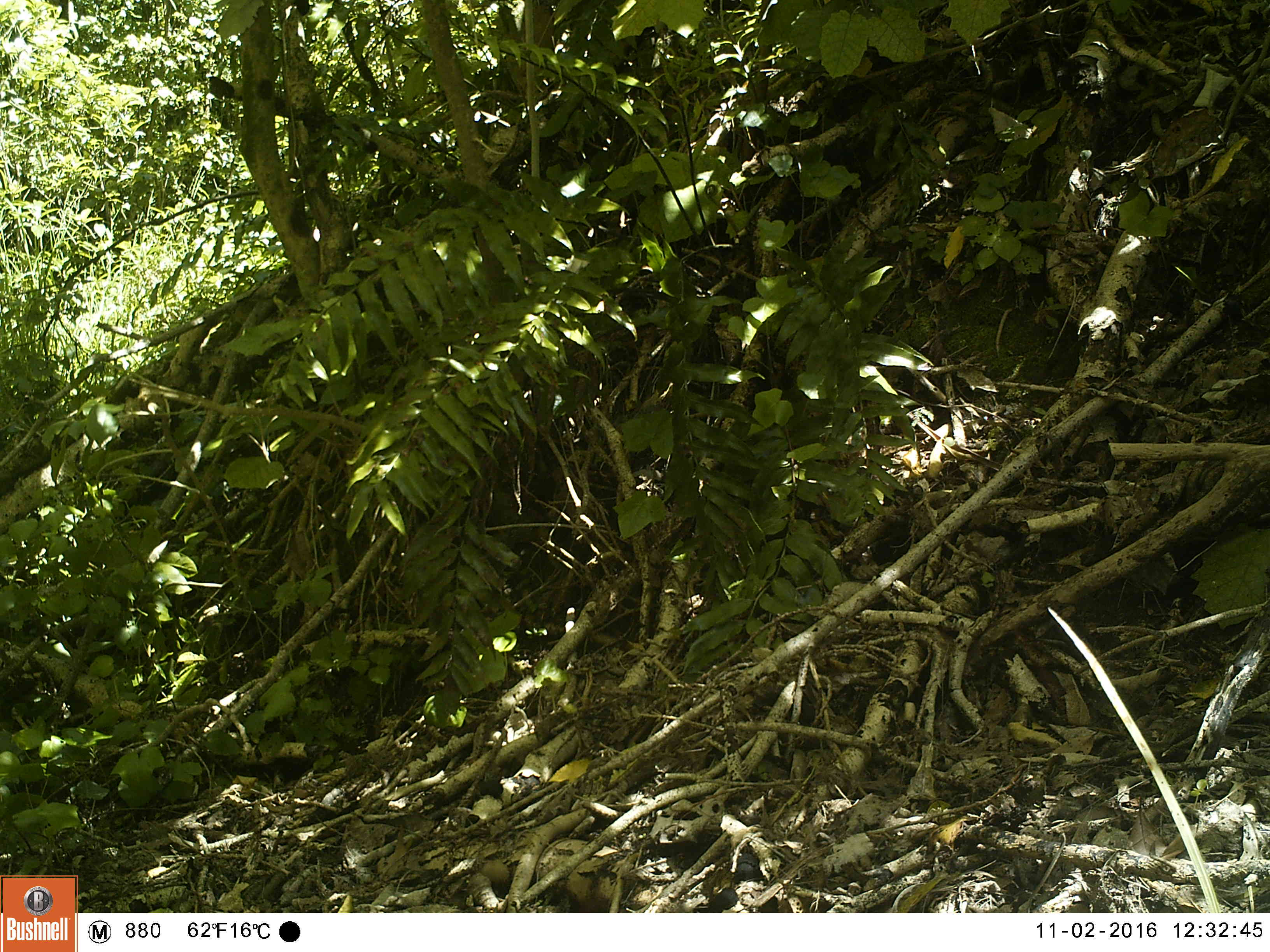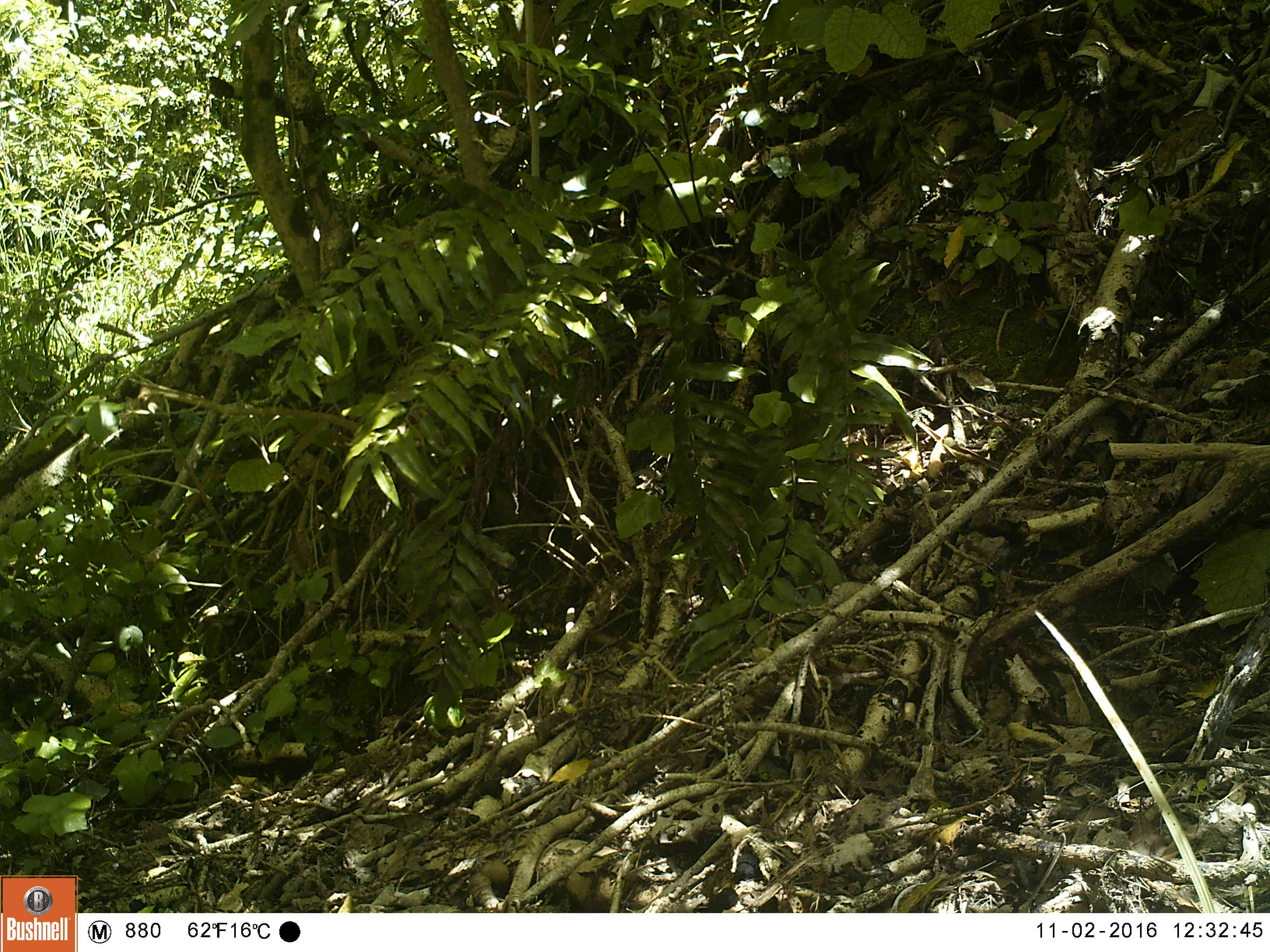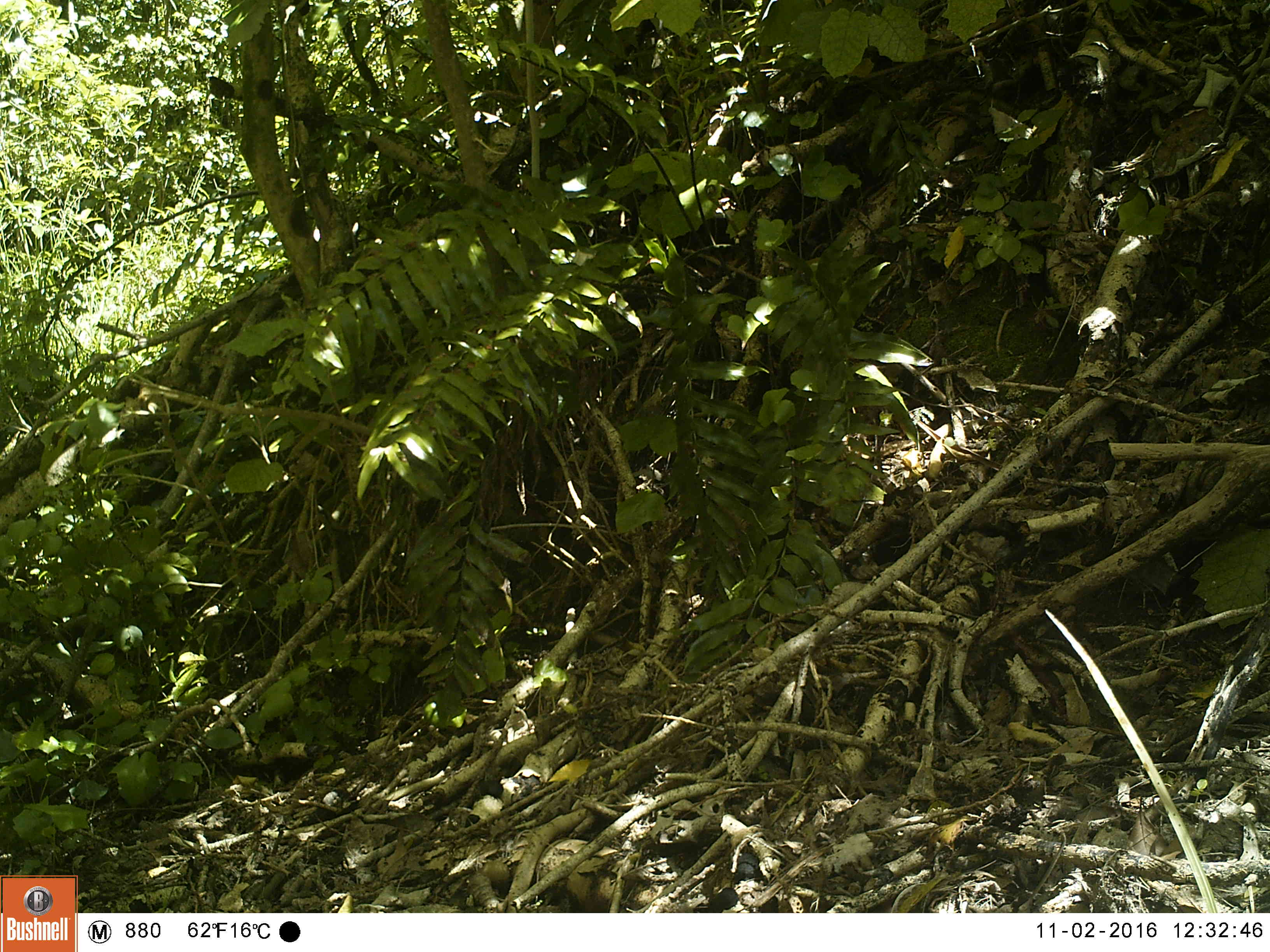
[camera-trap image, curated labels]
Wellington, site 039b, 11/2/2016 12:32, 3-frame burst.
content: no animal present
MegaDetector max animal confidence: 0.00